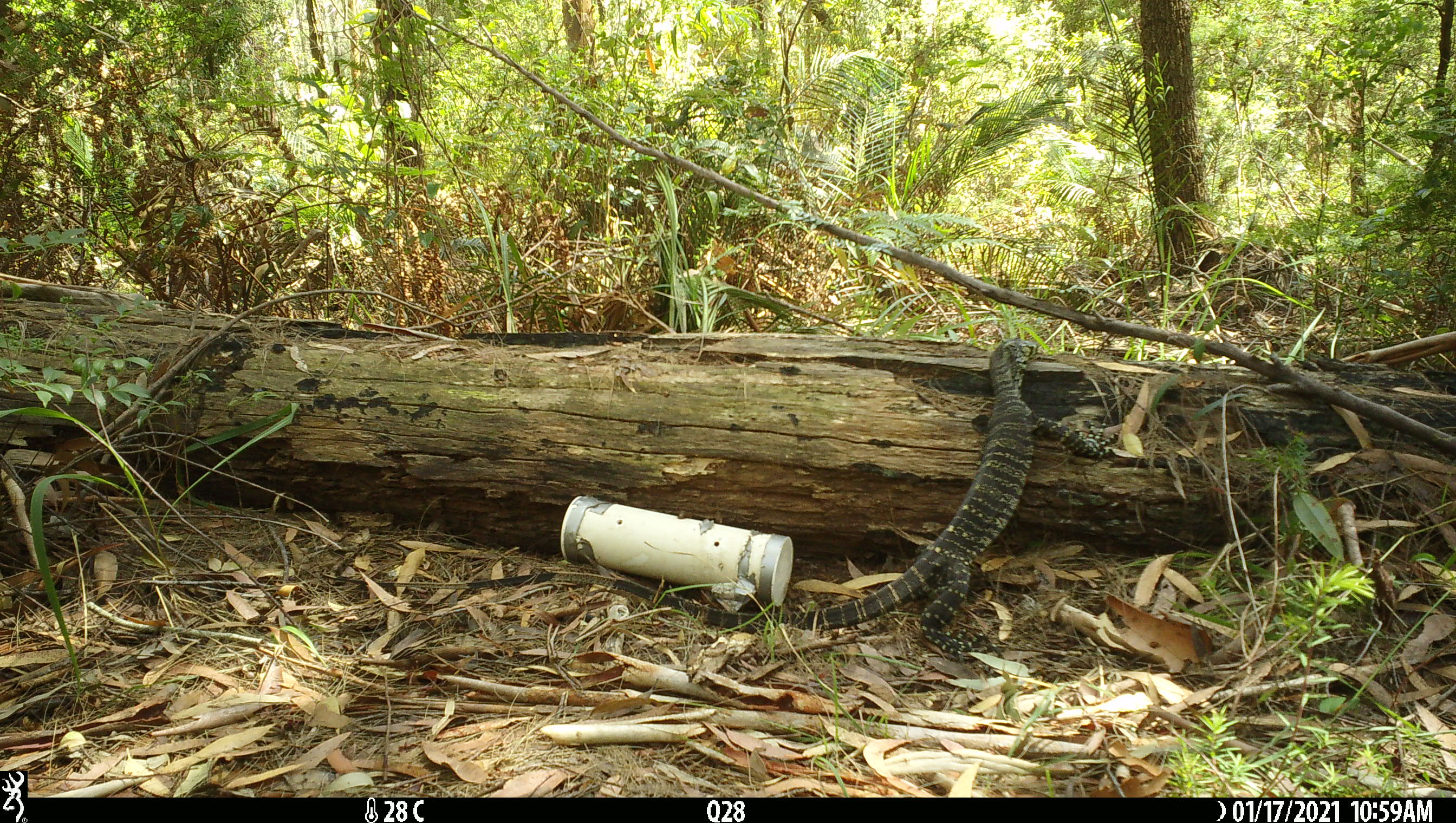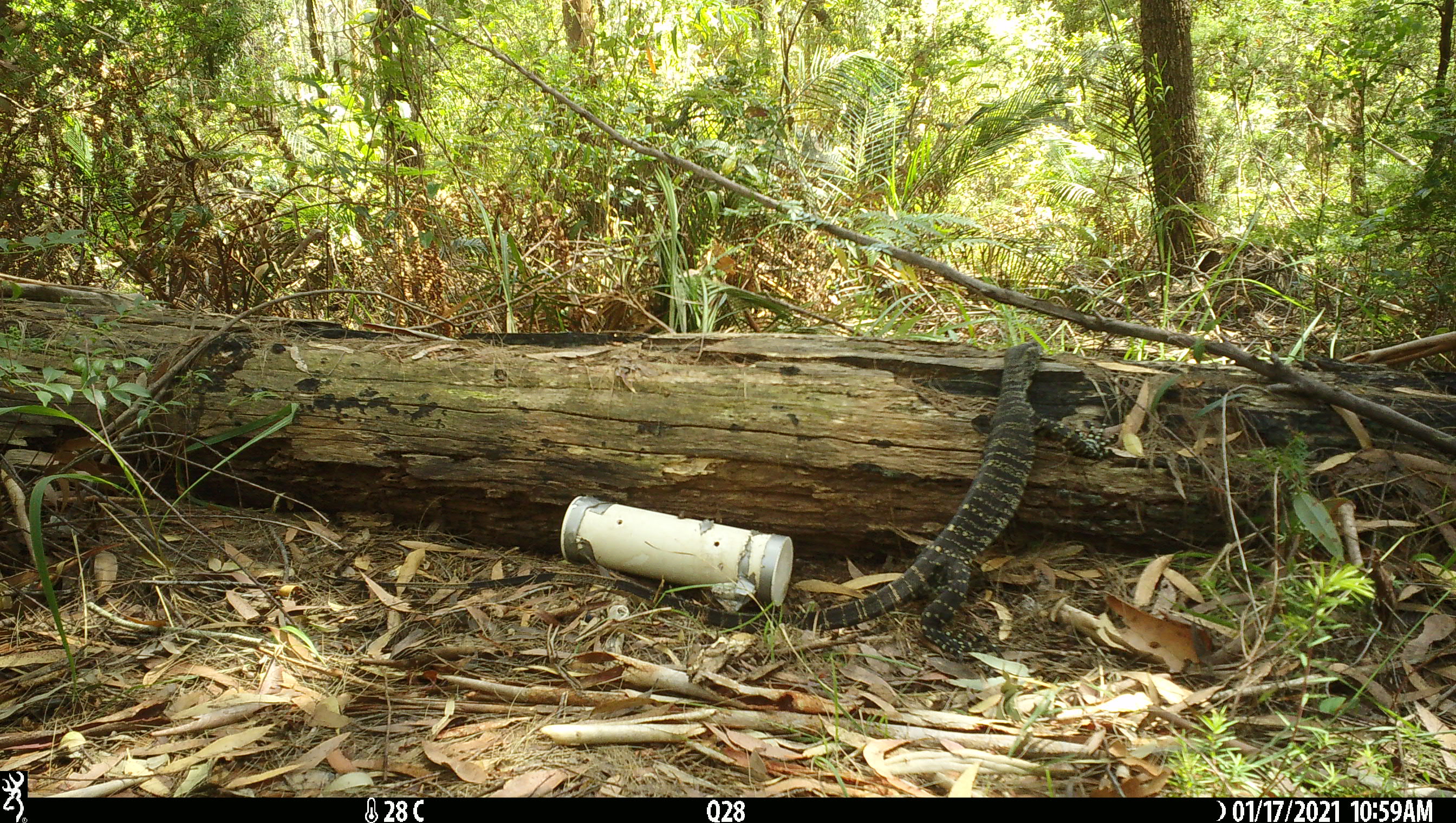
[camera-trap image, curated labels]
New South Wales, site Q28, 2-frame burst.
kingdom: Animalia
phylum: Chordata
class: Reptilia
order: Squamata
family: Varanidae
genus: Varanus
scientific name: Varanus varius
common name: lace monitor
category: goanna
Goanna (lace monitor) (Varanus varius).